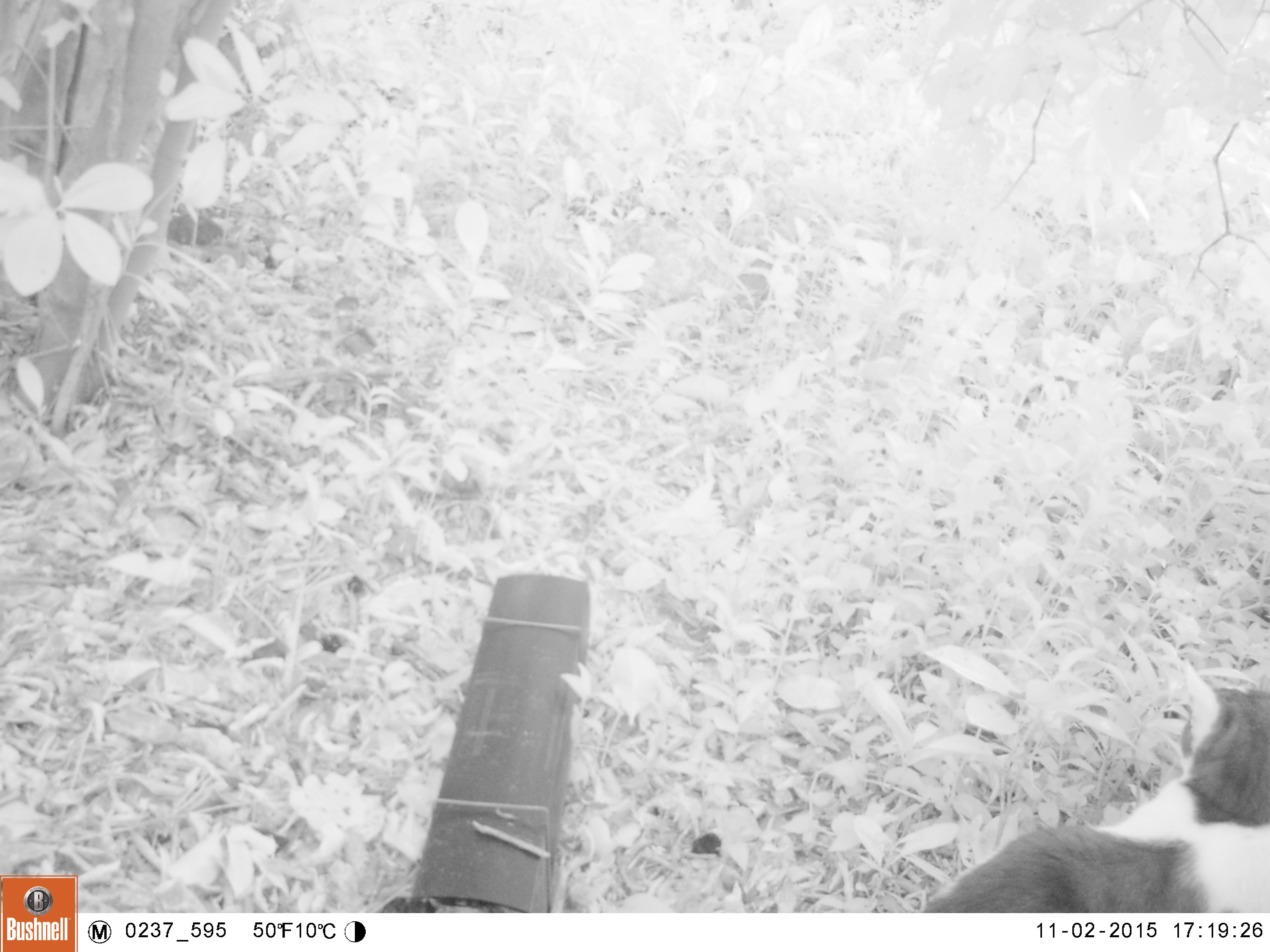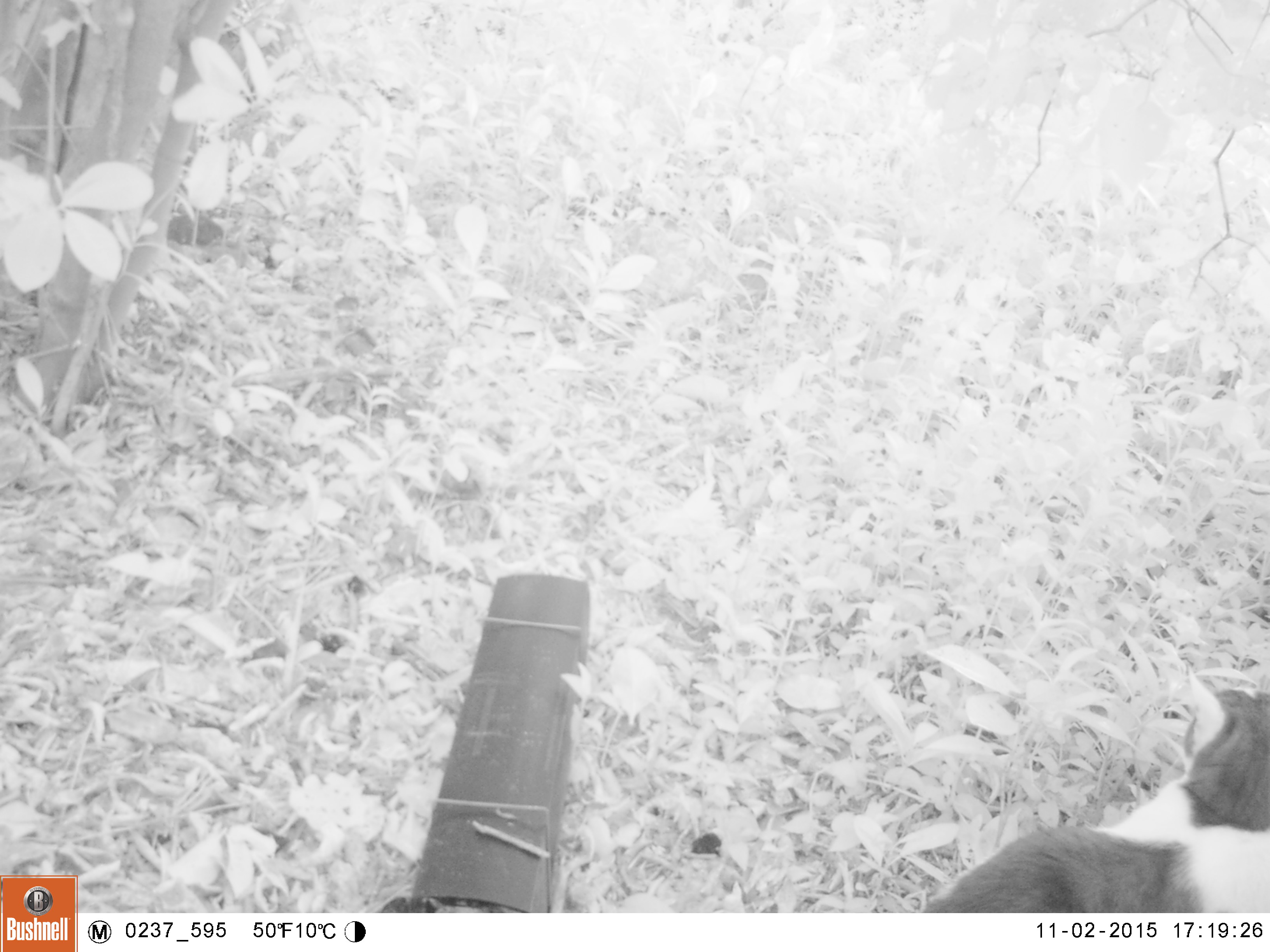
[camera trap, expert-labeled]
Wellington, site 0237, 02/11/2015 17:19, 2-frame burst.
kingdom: Animalia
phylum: Chordata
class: Mammalia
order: Carnivora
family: Felidae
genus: Felis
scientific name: Felis catus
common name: cat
Cat (Felis catus).